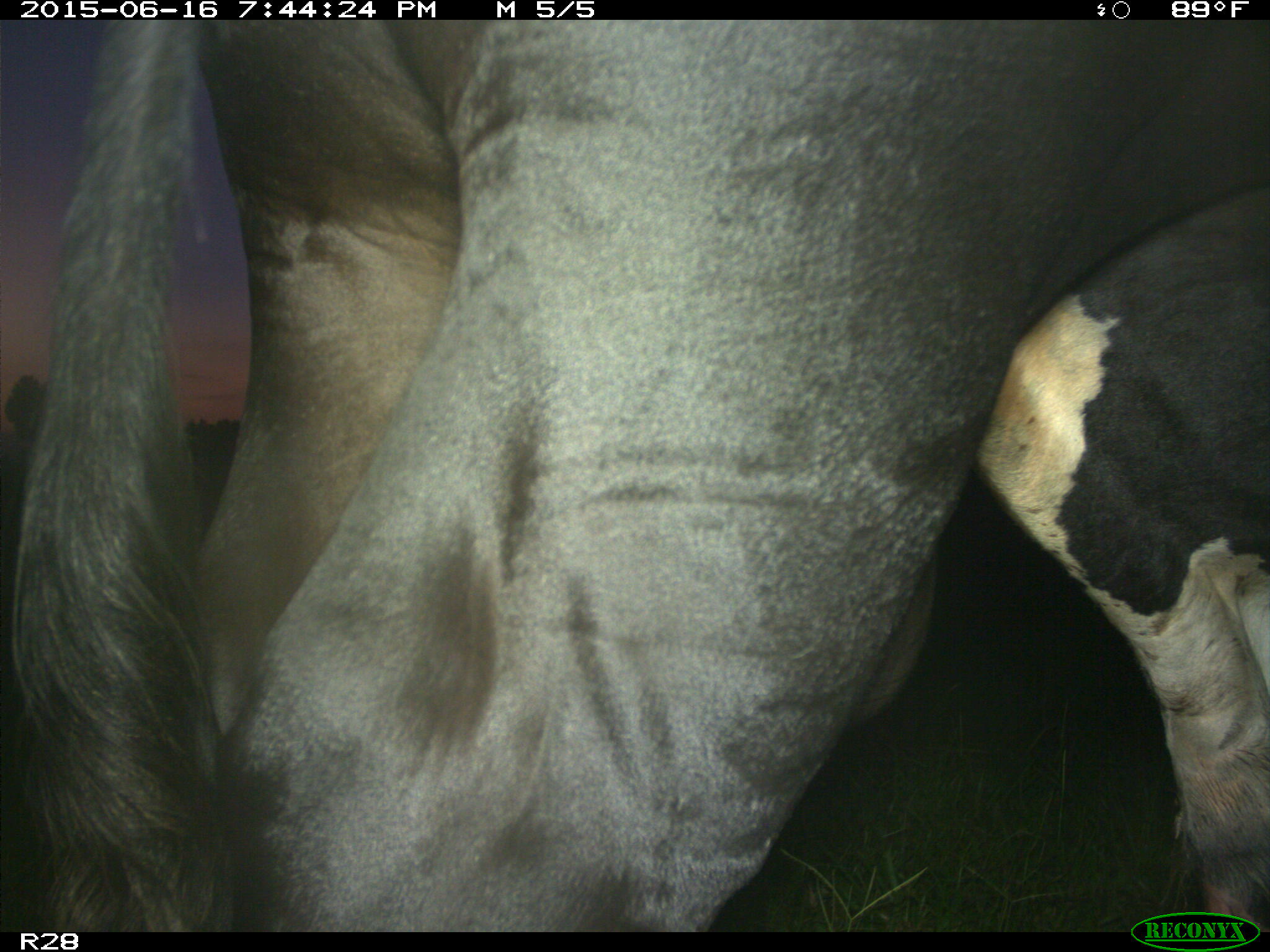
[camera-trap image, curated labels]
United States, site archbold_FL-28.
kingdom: Animalia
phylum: Chordata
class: Mammalia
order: Artiodactyla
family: Bovidae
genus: Bos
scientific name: Bos taurus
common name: domestic cow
Bos taurus (domestic cow).